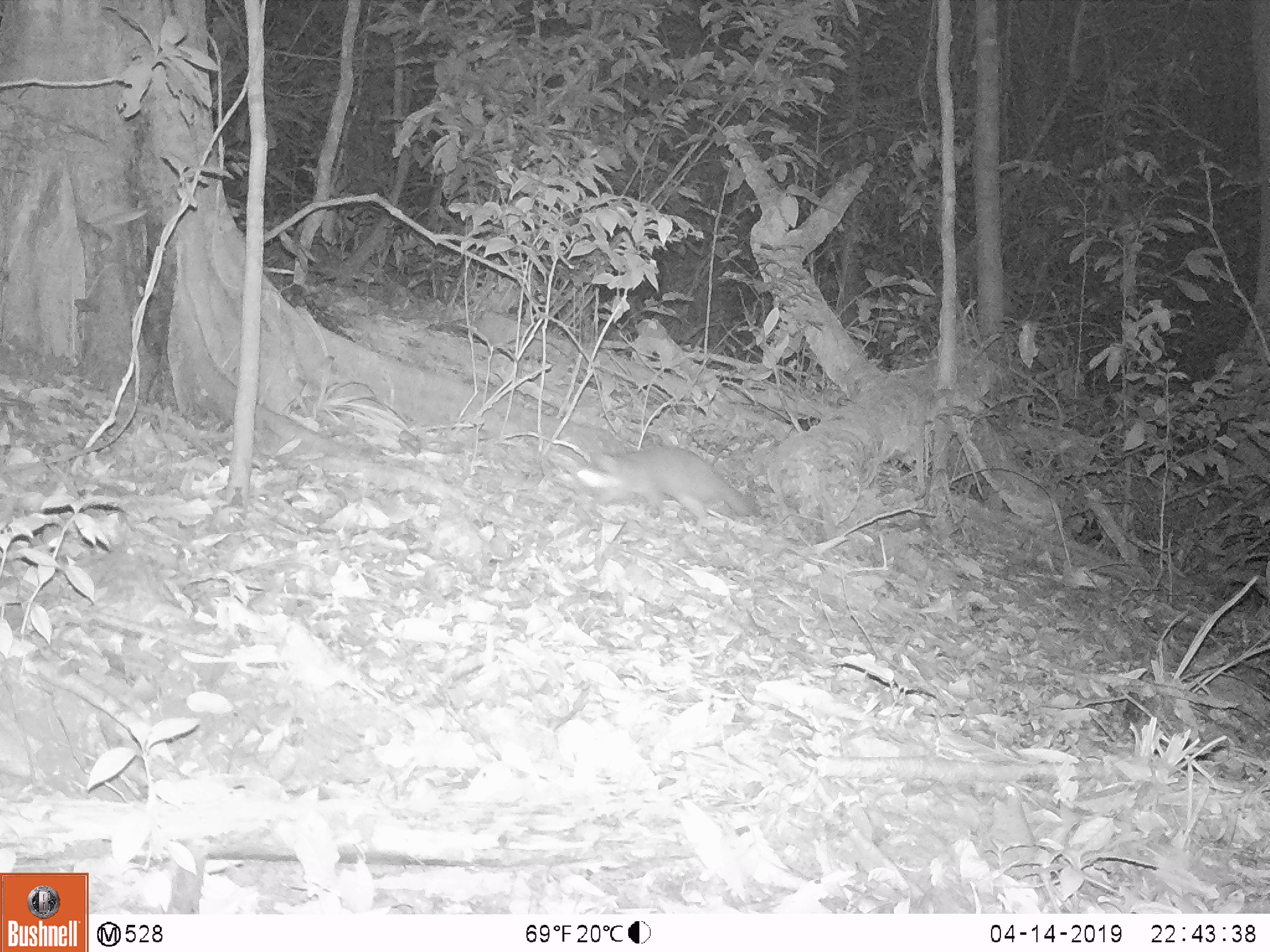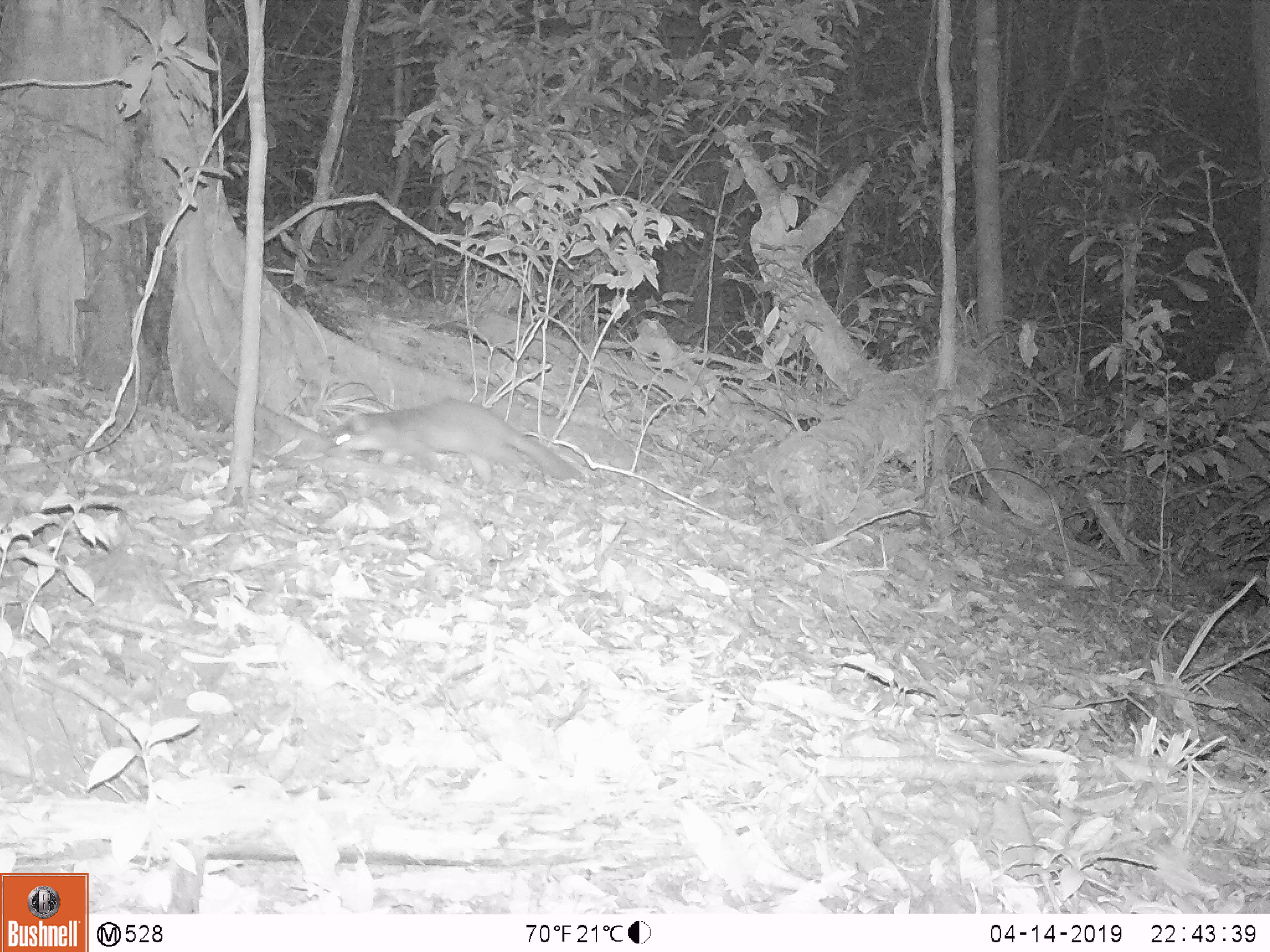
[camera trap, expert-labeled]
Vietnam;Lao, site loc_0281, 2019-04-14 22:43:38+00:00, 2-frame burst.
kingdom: Animalia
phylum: Chordata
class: Mammalia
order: Carnivora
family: Mustelidae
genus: Melogale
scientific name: Melogale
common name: ferret badger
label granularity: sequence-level